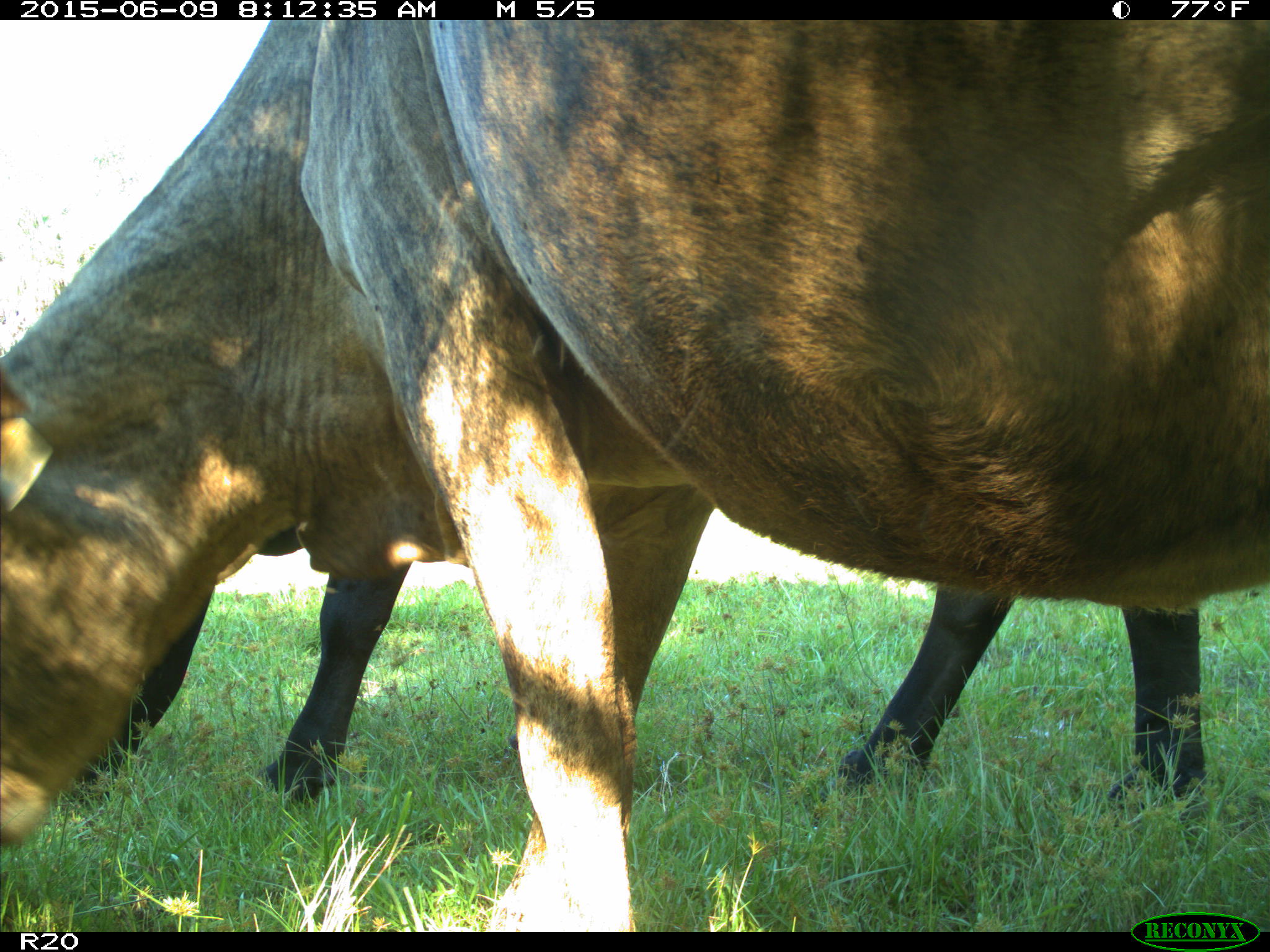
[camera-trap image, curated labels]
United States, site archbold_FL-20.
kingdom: Animalia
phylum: Chordata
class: Mammalia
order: Artiodactyla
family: Bovidae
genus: Bos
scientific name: Bos taurus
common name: domestic cow